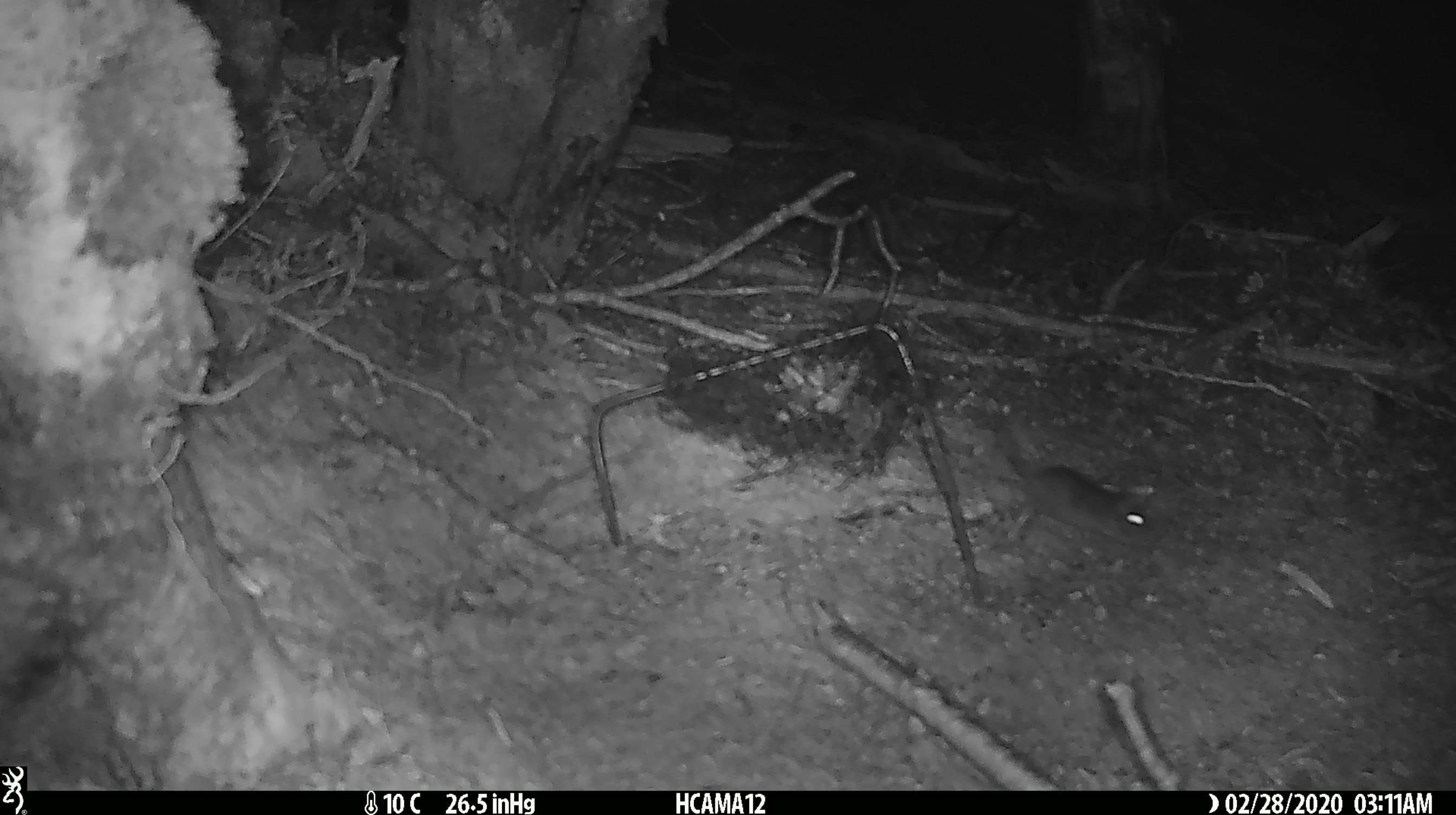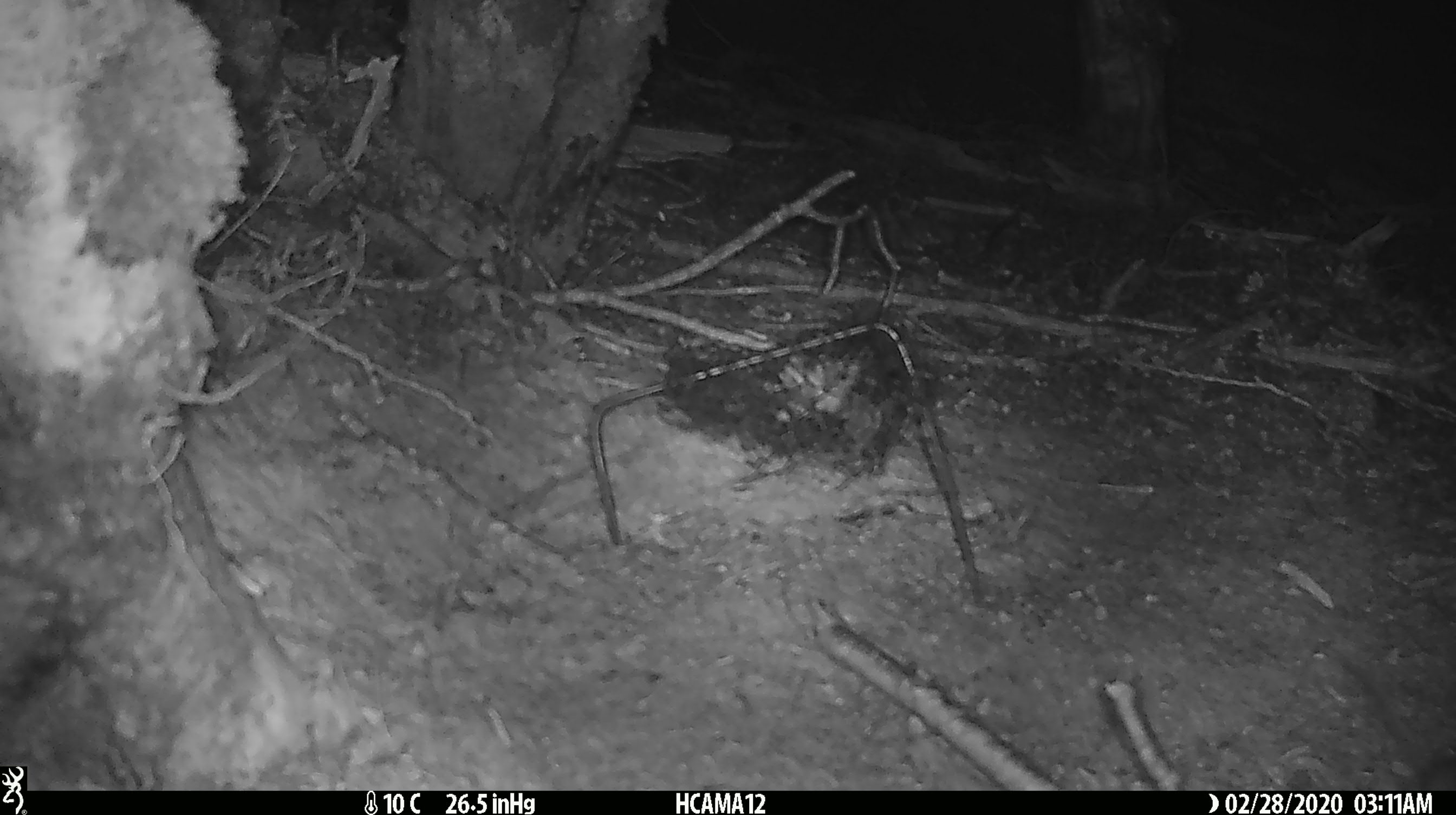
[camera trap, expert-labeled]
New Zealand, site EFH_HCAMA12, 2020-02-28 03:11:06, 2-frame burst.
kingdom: Animalia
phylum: Chordata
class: Mammalia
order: Rodentia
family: Muridae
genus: Mus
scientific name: Mus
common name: mouse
Mouse (Mus).